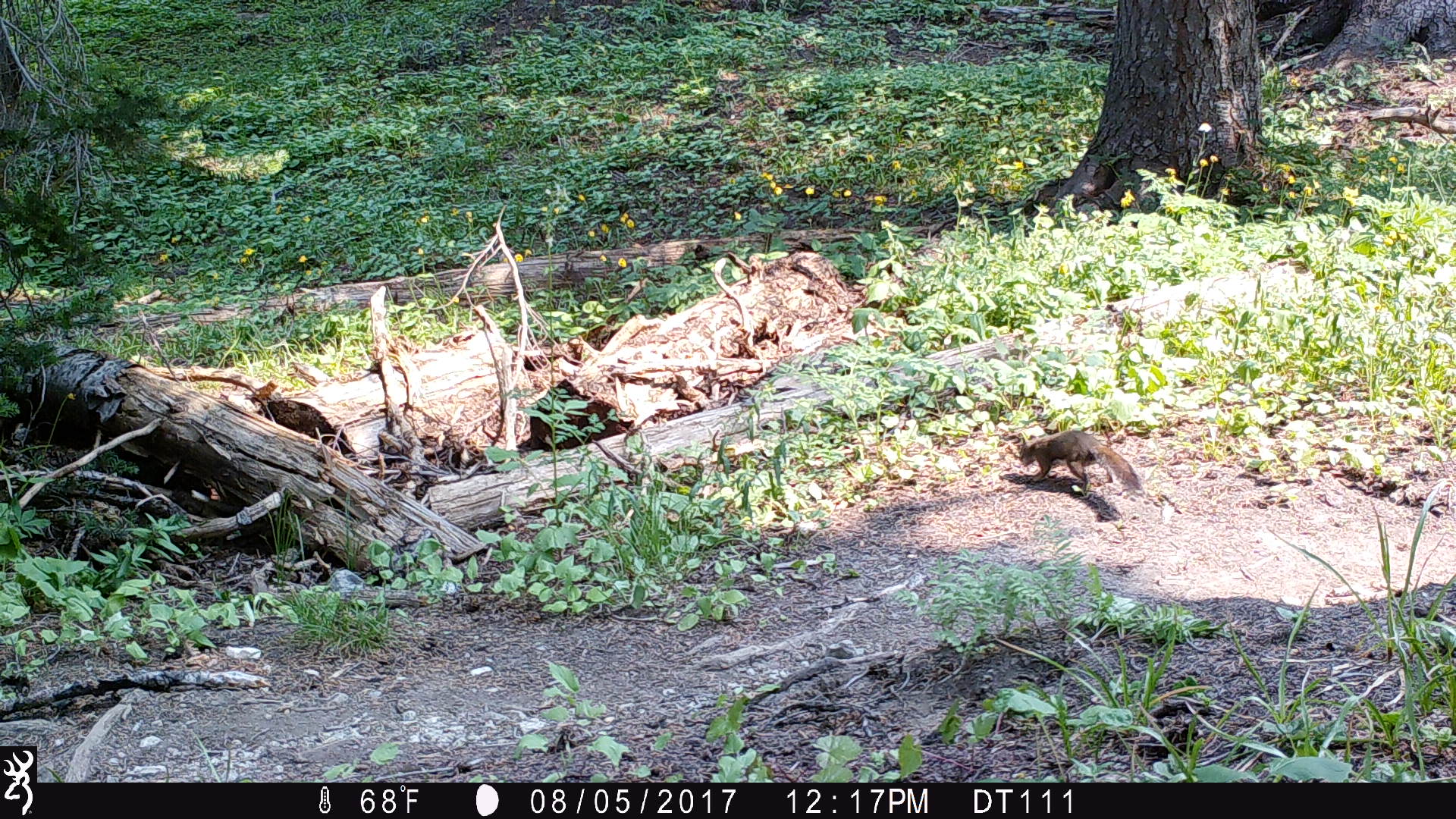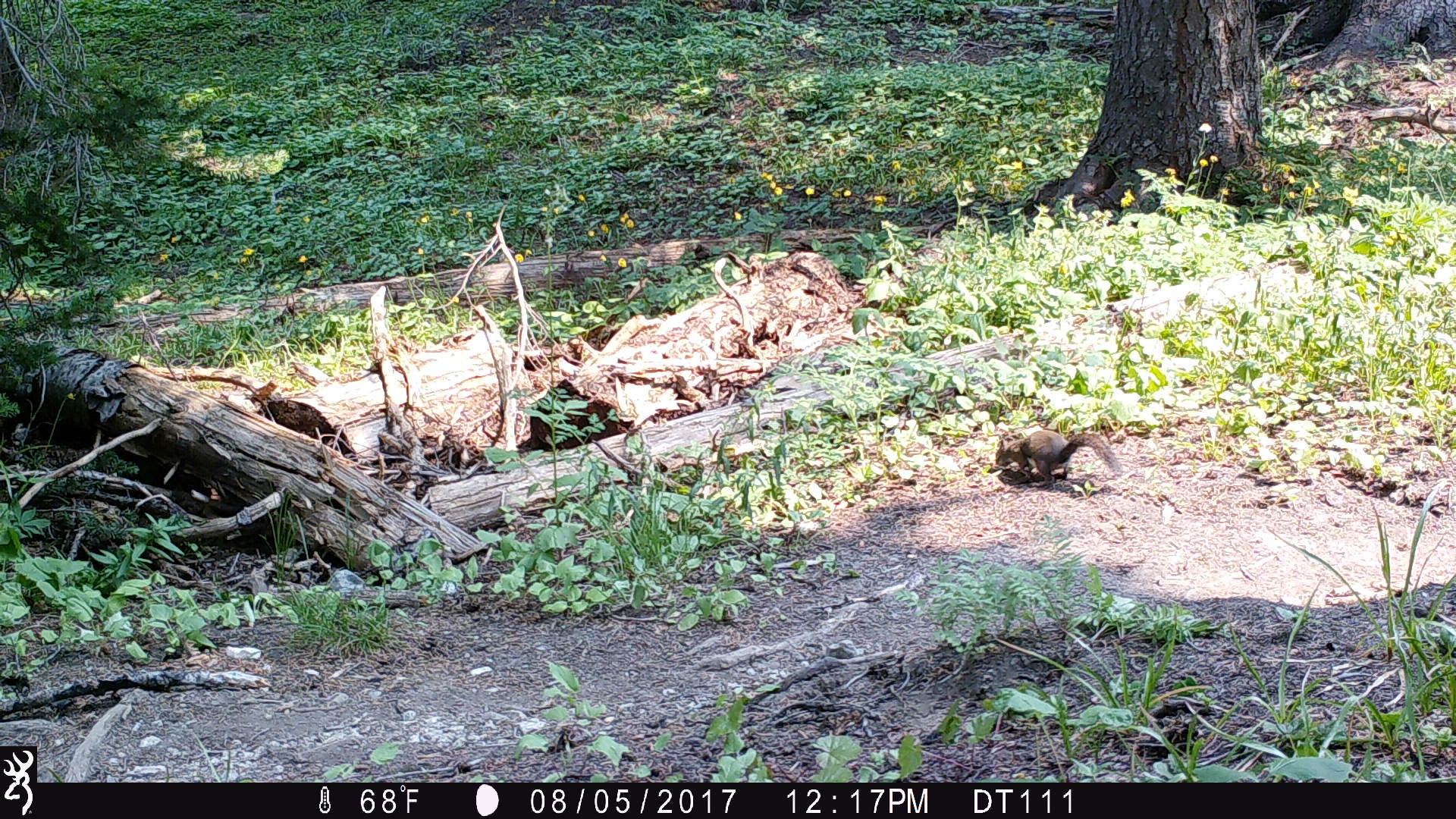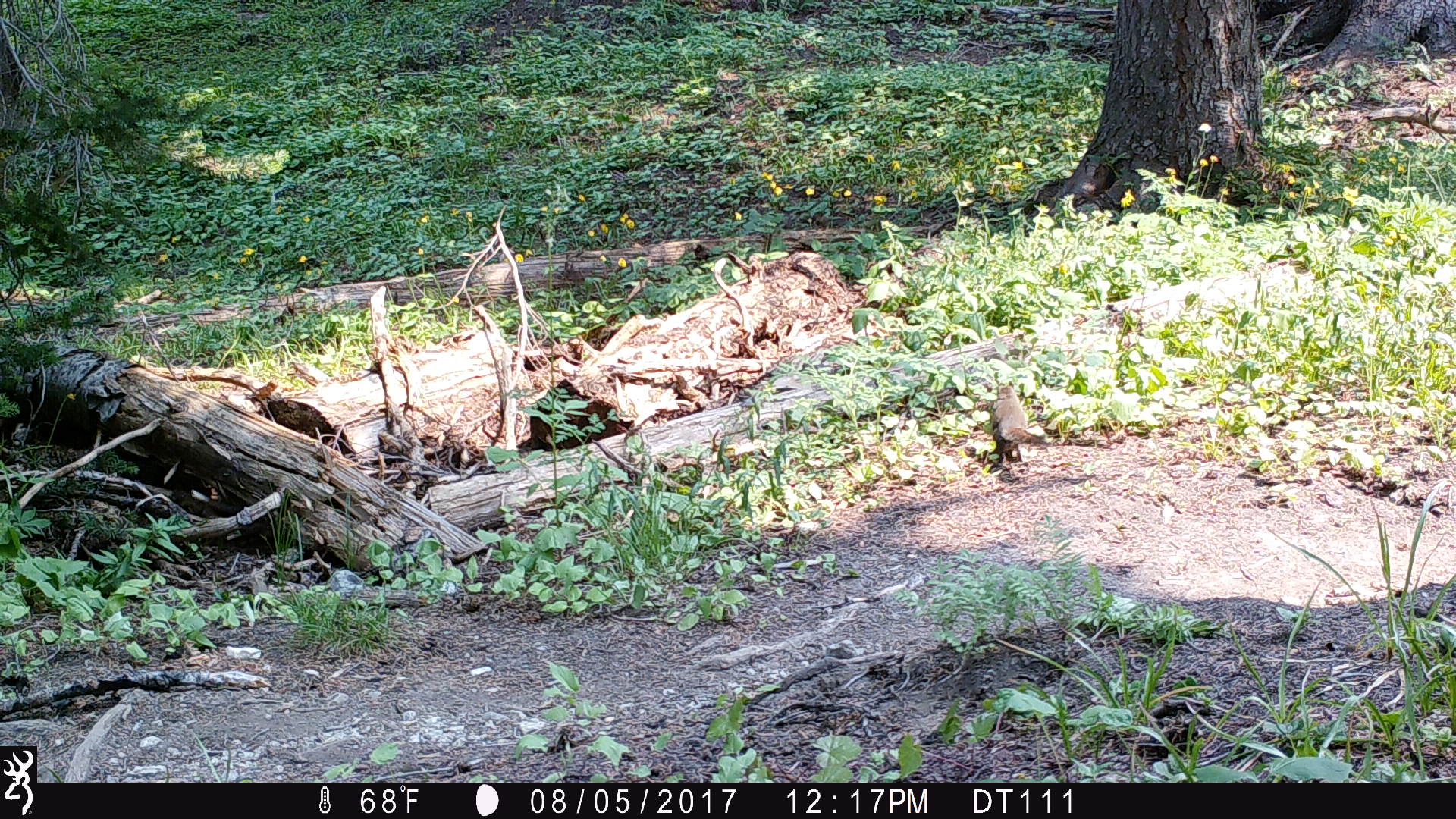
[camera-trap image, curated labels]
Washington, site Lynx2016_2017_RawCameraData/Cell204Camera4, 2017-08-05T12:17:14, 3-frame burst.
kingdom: Animalia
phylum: Chordata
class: Mammalia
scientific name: Mammalia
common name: small mammal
Small mammal (Mammalia). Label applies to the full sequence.